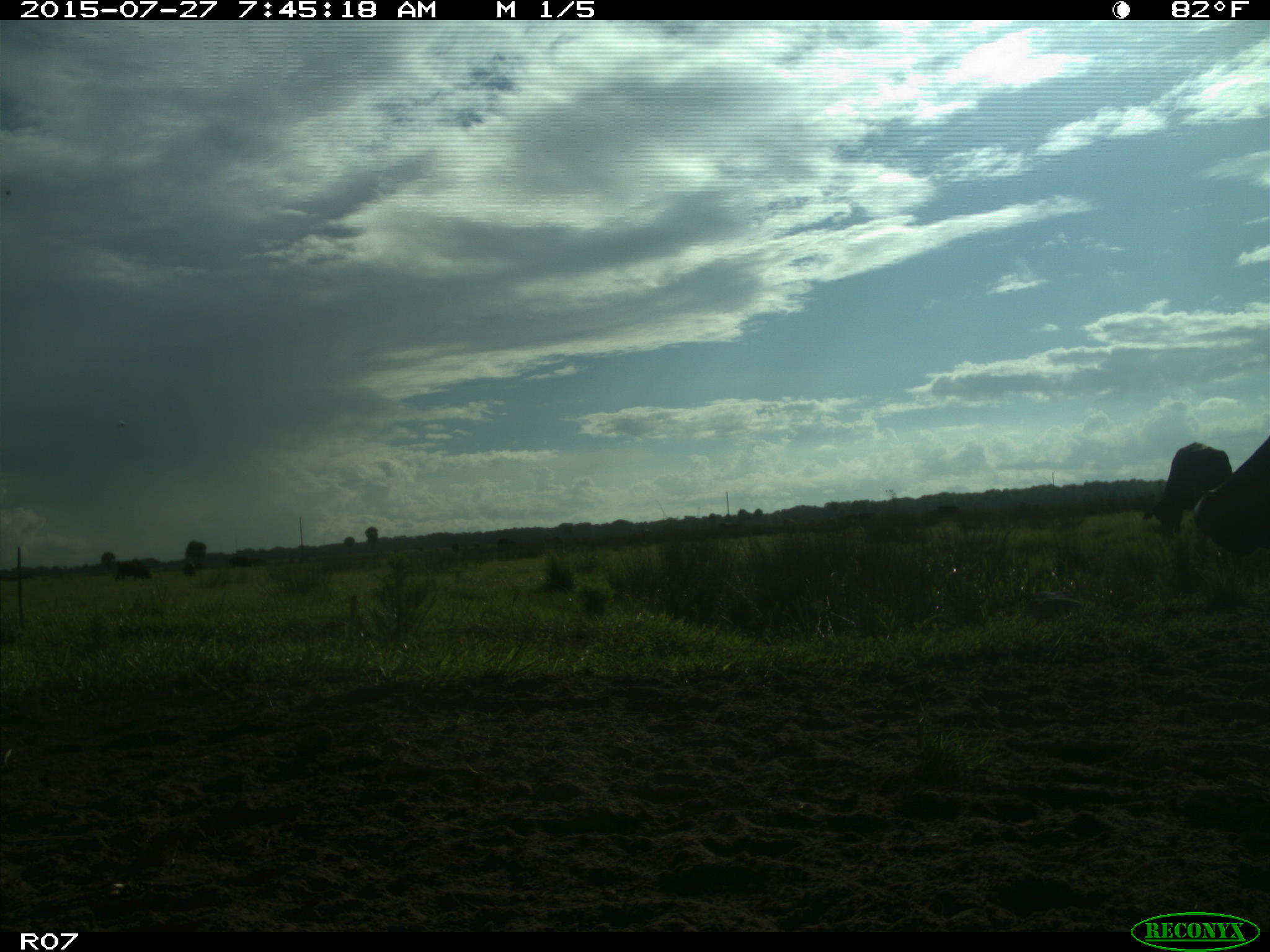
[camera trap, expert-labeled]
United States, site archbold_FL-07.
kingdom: Animalia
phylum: Chordata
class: Mammalia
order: Artiodactyla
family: Bovidae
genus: Bos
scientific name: Bos taurus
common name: domestic cow